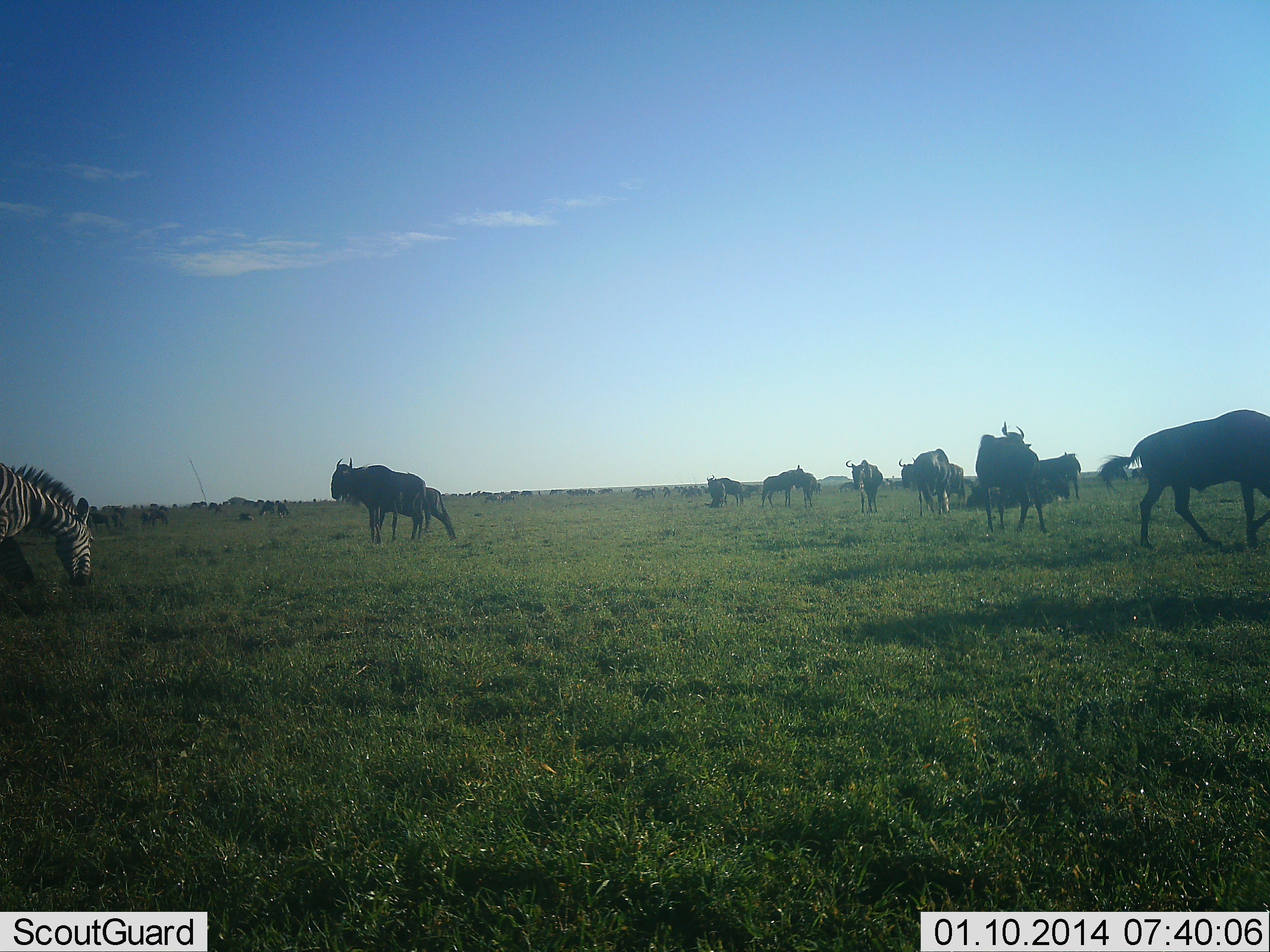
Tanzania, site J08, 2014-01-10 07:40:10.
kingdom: Animalia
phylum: Chordata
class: Mammalia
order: Artiodactyla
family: Bovidae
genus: Connochaetes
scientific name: Connochaetes taurinus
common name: blue wildebeest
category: wildebeest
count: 11-50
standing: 50%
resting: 10%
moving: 60%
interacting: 10%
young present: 20%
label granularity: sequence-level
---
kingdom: Animalia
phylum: Chordata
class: Mammalia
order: Perissodactyla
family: Equidae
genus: Equus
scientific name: Equus quagga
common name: plains zebra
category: zebra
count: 1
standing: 30%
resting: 0%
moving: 20%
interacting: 0%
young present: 0%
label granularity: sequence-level